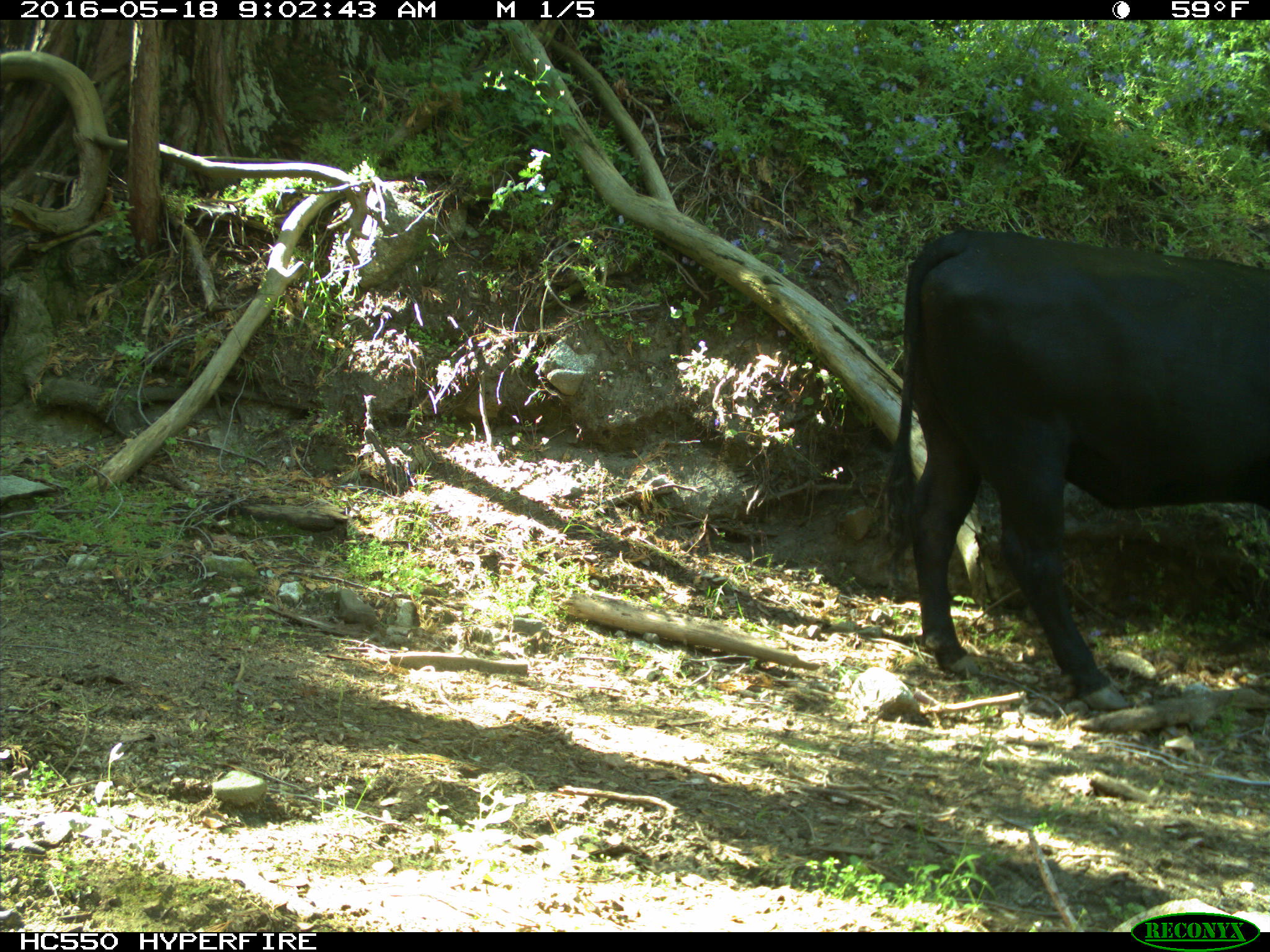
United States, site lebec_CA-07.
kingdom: Animalia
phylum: Chordata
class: Mammalia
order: Artiodactyla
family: Bovidae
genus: Bos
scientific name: Bos taurus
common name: domestic cow